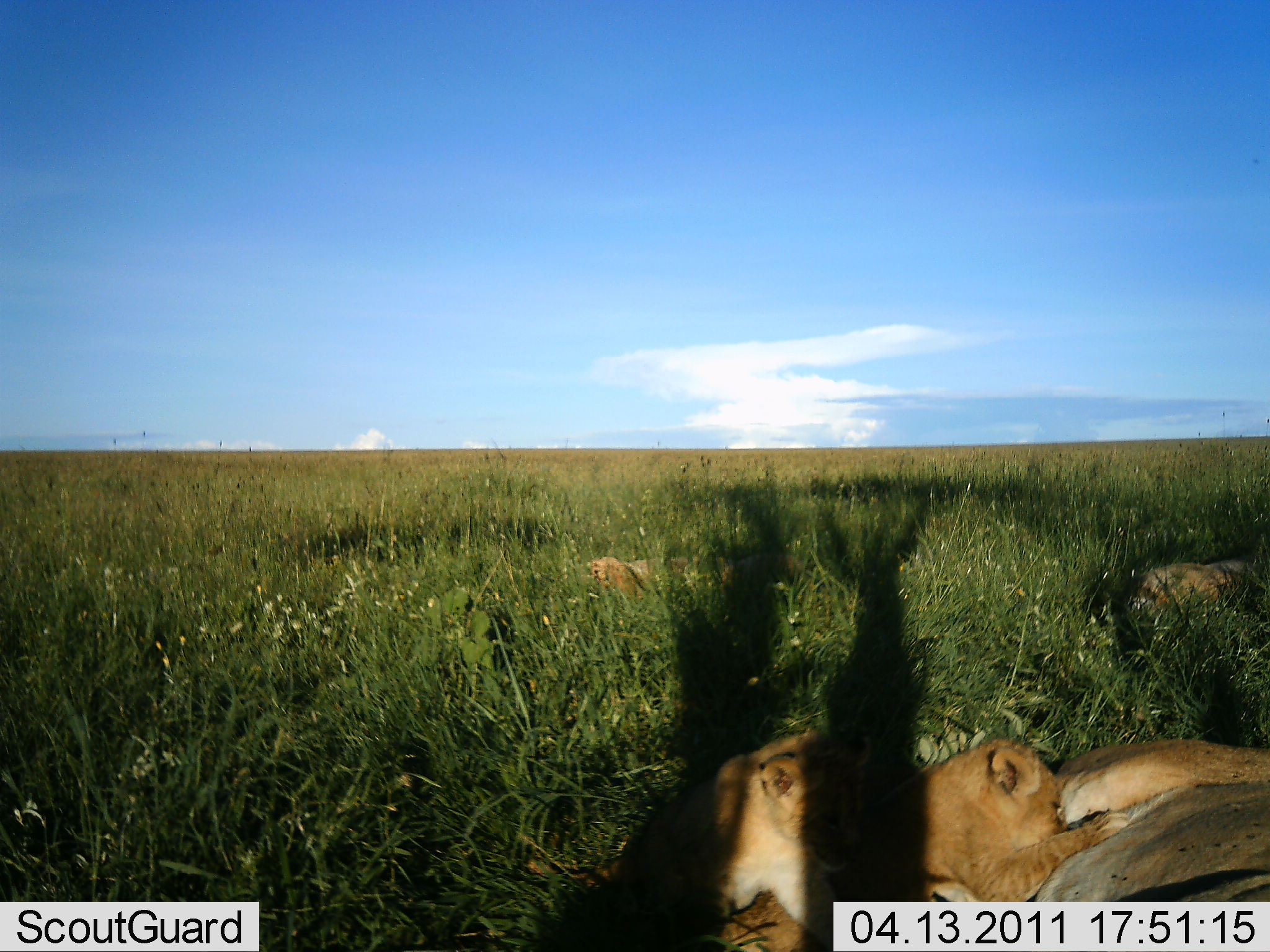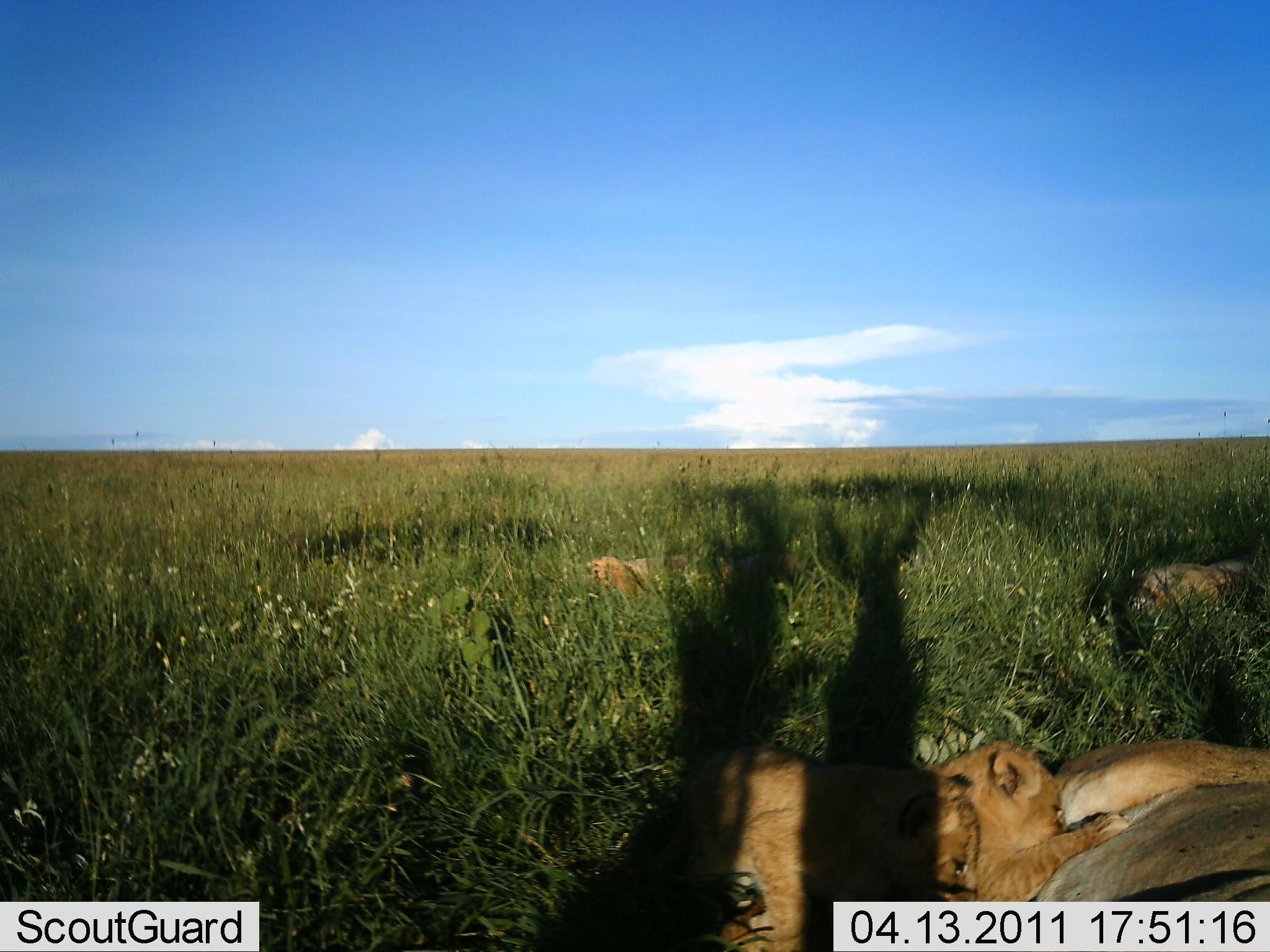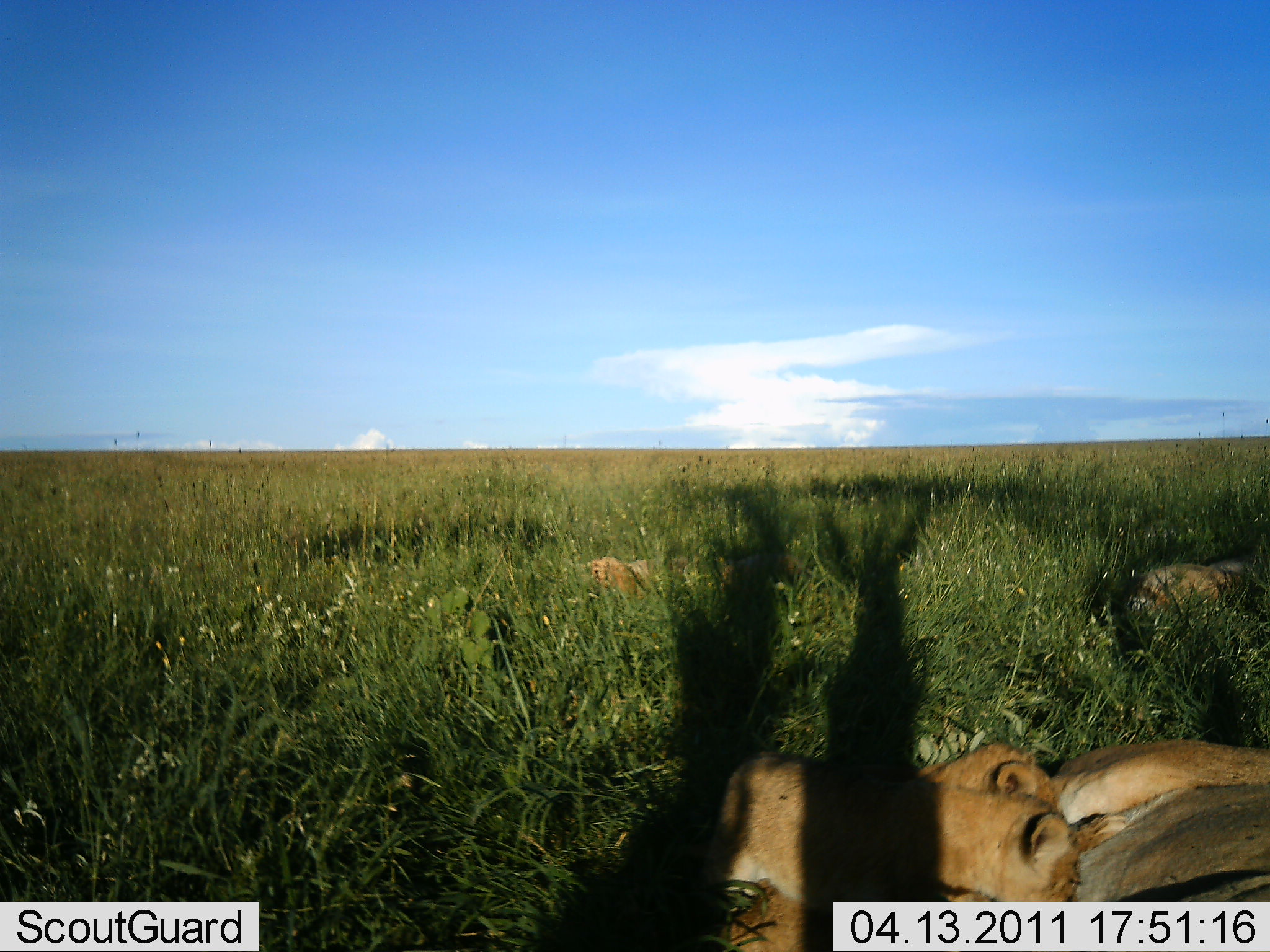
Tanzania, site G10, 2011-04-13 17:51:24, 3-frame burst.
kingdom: Animalia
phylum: Chordata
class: Mammalia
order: Carnivora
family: Felidae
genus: Panthera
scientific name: Panthera leo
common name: lion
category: lionfemale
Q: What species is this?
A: Lionfemale (lion) (Panthera leo).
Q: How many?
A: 5.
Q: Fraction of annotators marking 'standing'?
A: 0%.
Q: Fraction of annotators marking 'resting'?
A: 93%.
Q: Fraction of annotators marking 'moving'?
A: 0%.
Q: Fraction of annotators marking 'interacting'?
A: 21%.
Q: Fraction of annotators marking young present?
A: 86%.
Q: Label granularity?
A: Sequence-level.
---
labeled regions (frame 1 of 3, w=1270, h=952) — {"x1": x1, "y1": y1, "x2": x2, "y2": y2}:
animal: {"x1": 707, "y1": 716, "x2": 1270, "y2": 952}; {"x1": 577, "y1": 720, "x2": 883, "y2": 952}; {"x1": 869, "y1": 720, "x2": 1131, "y2": 952}; {"x1": 585, "y1": 544, "x2": 795, "y2": 607}; {"x1": 1135, "y1": 547, "x2": 1270, "y2": 632}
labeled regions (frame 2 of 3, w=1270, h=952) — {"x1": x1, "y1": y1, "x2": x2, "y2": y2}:
animal: {"x1": 707, "y1": 716, "x2": 1270, "y2": 952}; {"x1": 577, "y1": 720, "x2": 883, "y2": 952}; {"x1": 869, "y1": 720, "x2": 1131, "y2": 952}; {"x1": 585, "y1": 544, "x2": 795, "y2": 607}; {"x1": 1135, "y1": 547, "x2": 1270, "y2": 632}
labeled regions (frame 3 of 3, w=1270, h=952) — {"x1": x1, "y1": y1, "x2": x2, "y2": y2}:
animal: {"x1": 707, "y1": 716, "x2": 1270, "y2": 952}; {"x1": 577, "y1": 720, "x2": 883, "y2": 952}; {"x1": 869, "y1": 720, "x2": 1131, "y2": 952}; {"x1": 585, "y1": 544, "x2": 795, "y2": 607}; {"x1": 1135, "y1": 547, "x2": 1270, "y2": 632}